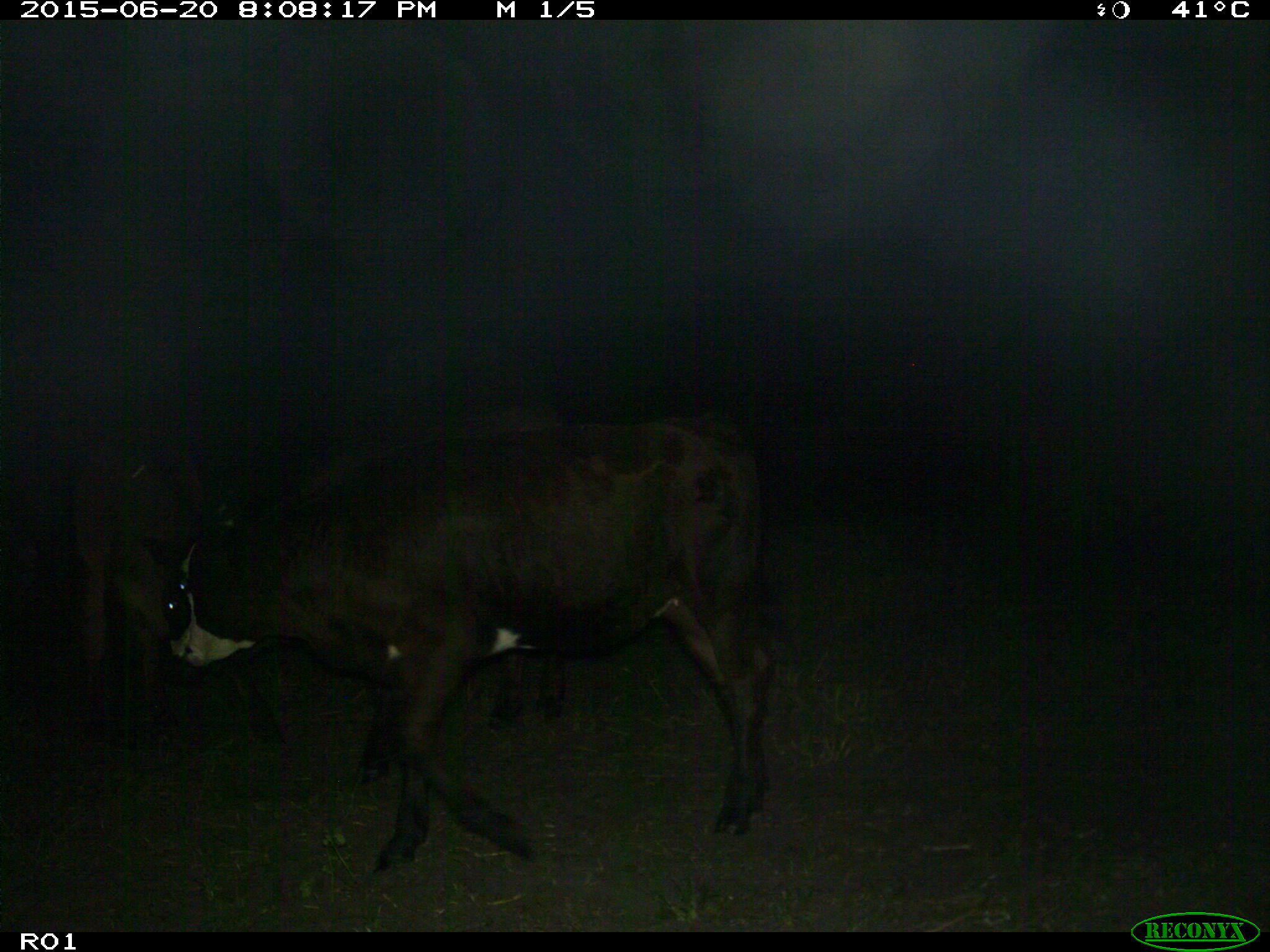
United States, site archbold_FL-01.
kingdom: Animalia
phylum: Chordata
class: Mammalia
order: Artiodactyla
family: Bovidae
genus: Bos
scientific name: Bos taurus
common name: domestic cow